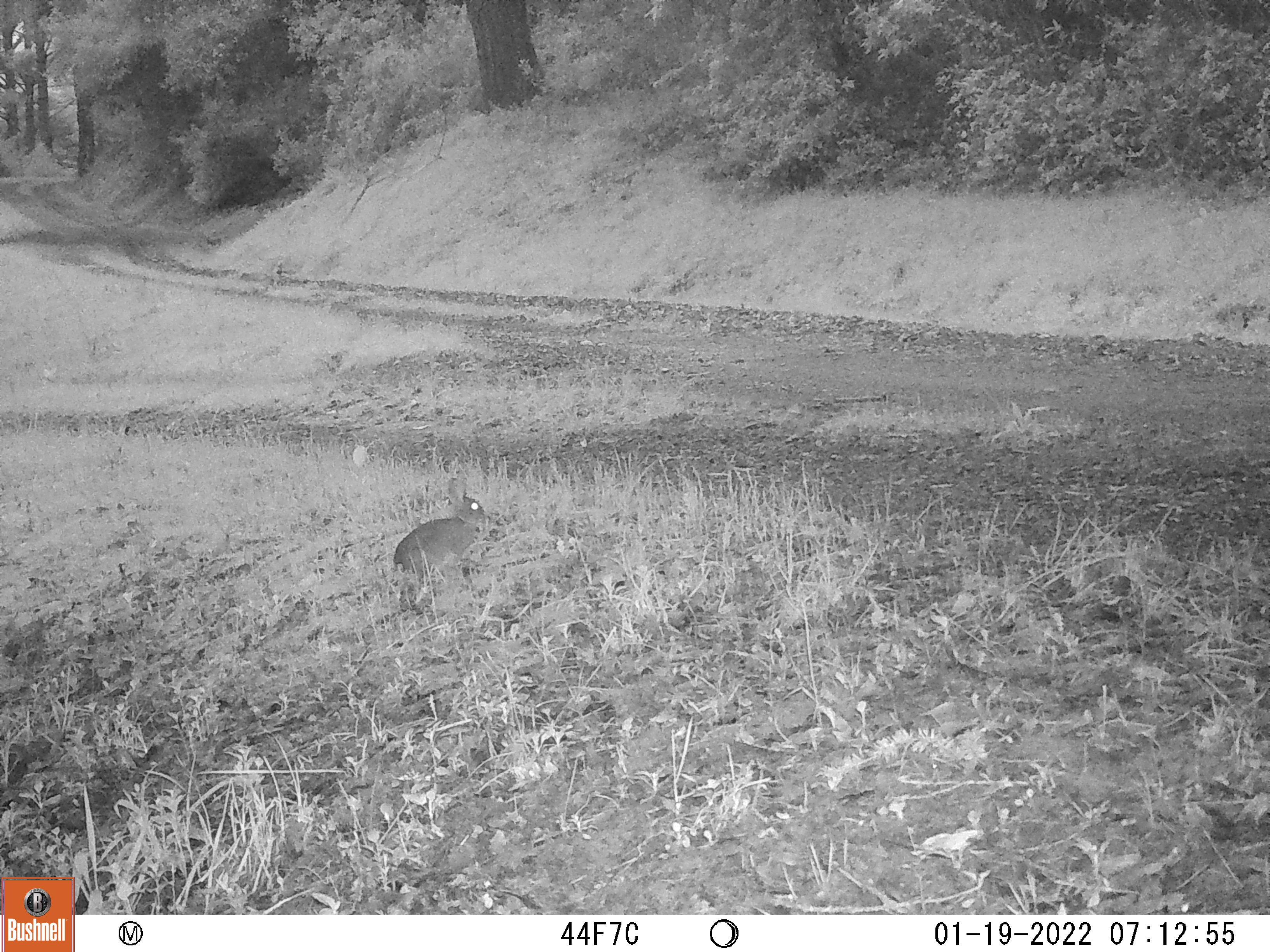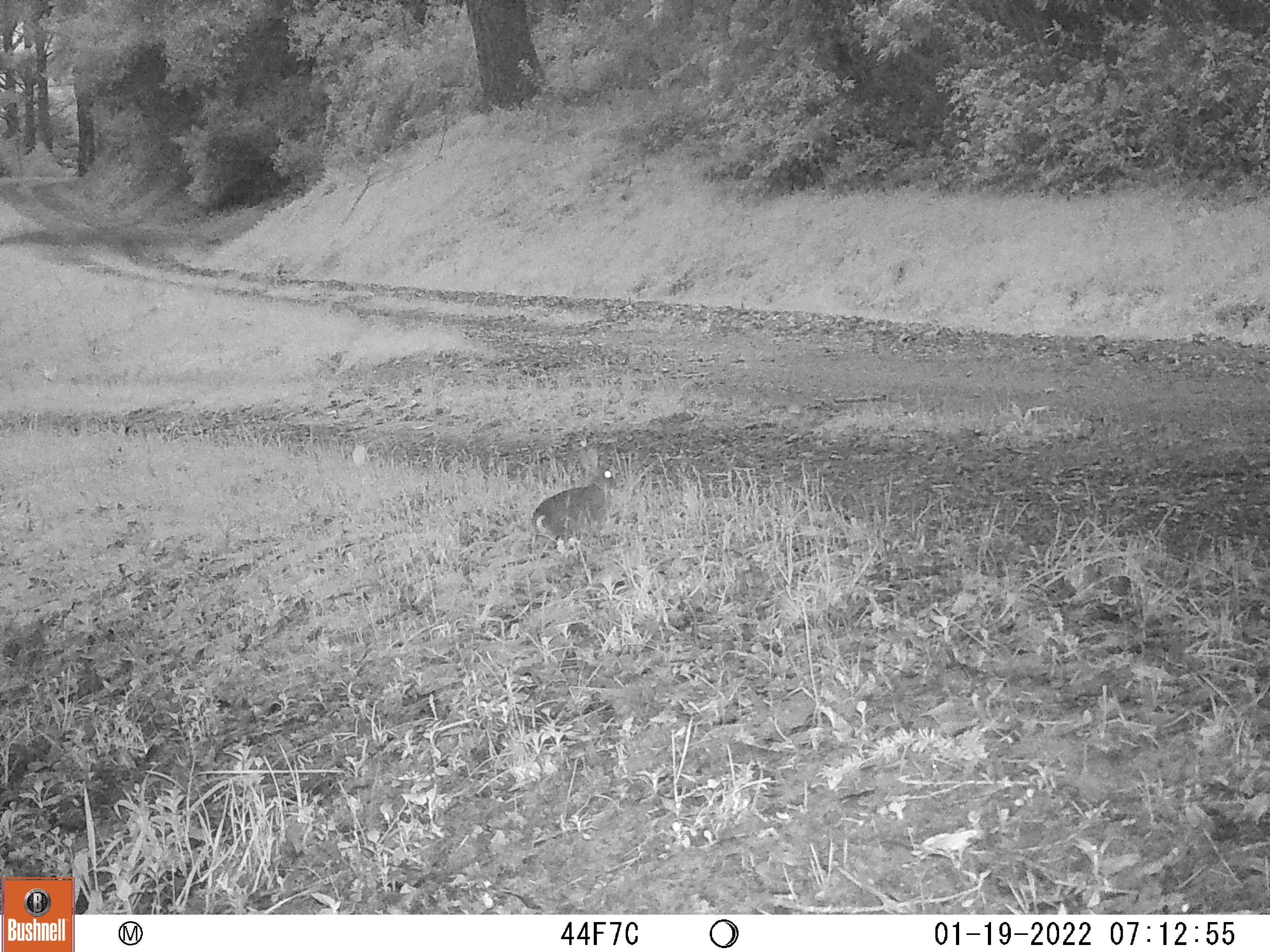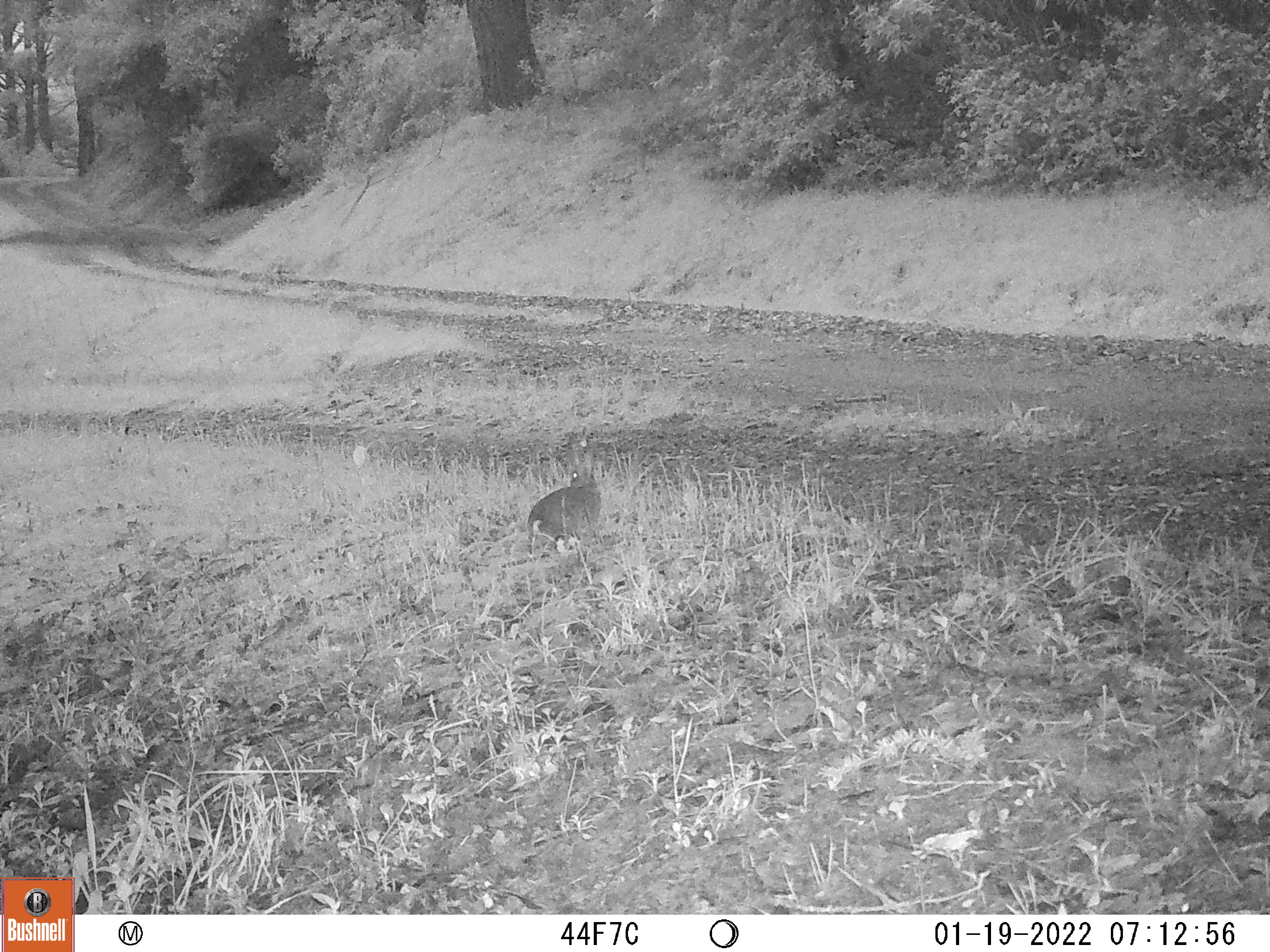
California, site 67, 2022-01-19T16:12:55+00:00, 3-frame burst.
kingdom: Animalia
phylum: Chordata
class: Mammalia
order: Lagomorpha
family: Leporidae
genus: Sylvilagus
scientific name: Sylvilagus bachmani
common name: brush rabbit